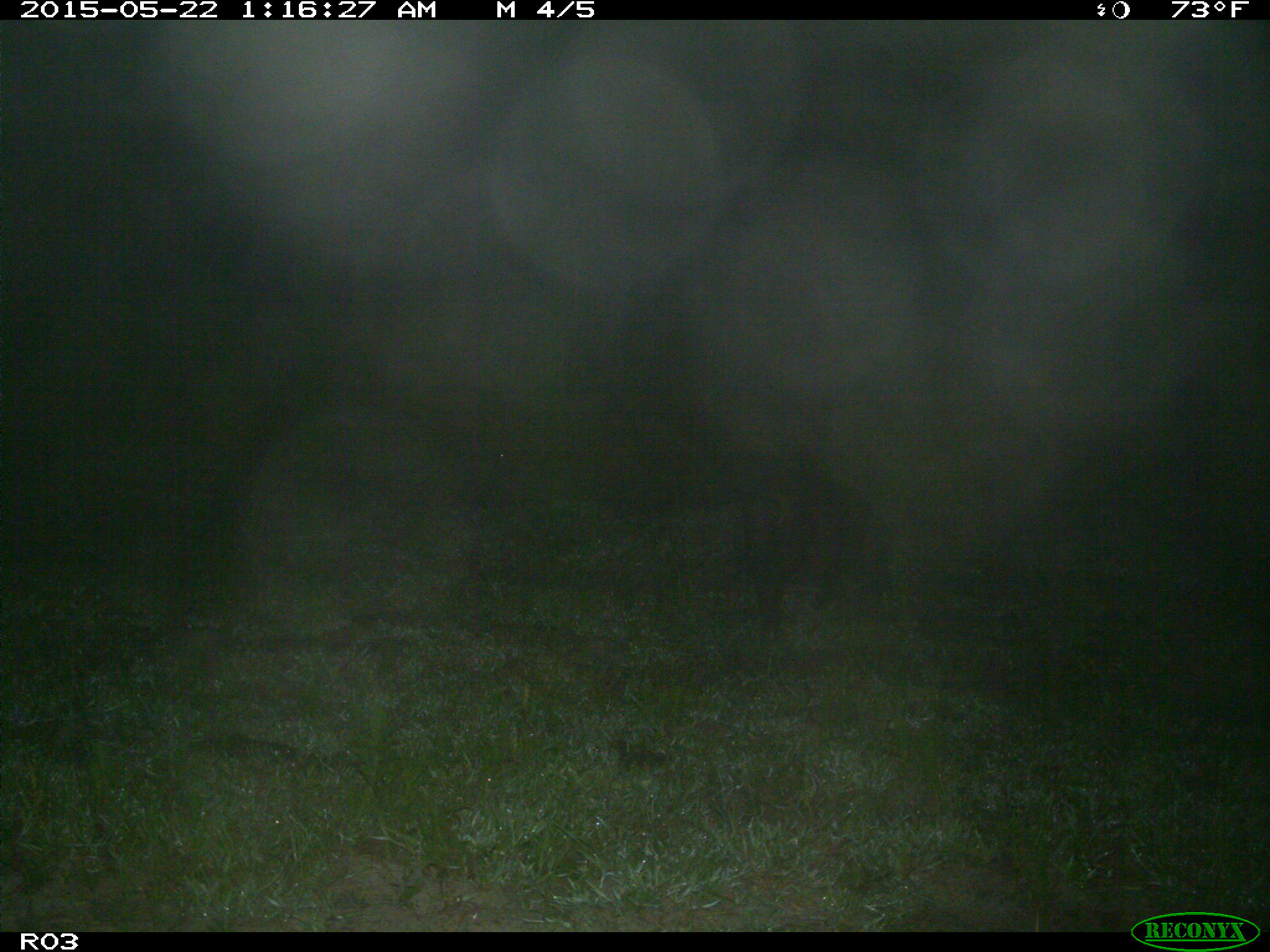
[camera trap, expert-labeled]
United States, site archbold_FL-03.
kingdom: Animalia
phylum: Chordata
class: Mammalia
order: Artiodactyla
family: Suidae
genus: Sus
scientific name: Sus scrofa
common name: wild boar